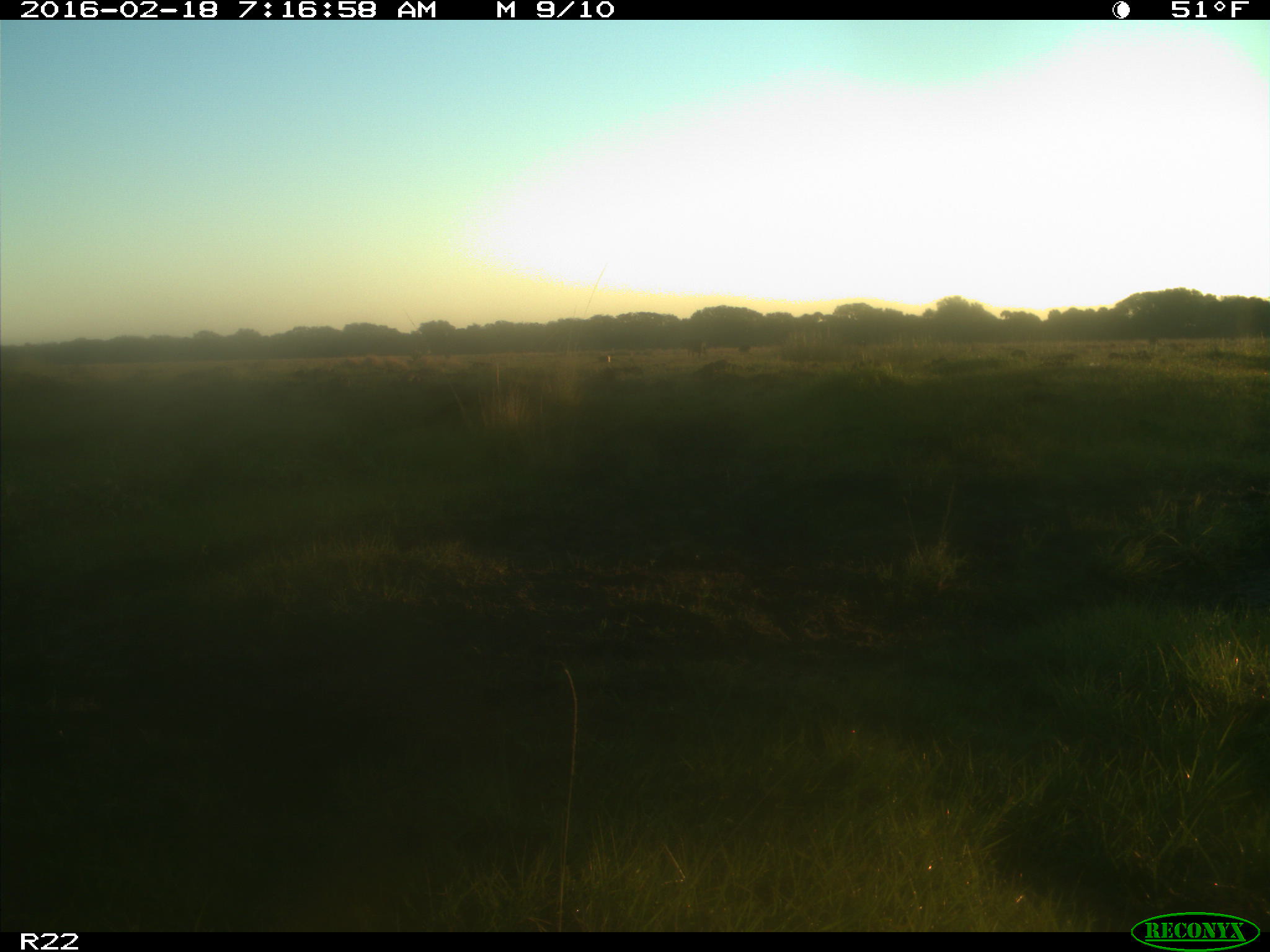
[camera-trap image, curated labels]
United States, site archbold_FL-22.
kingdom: Animalia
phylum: Chordata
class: Mammalia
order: Artiodactyla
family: Bovidae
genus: Bos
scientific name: Bos taurus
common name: domestic cow